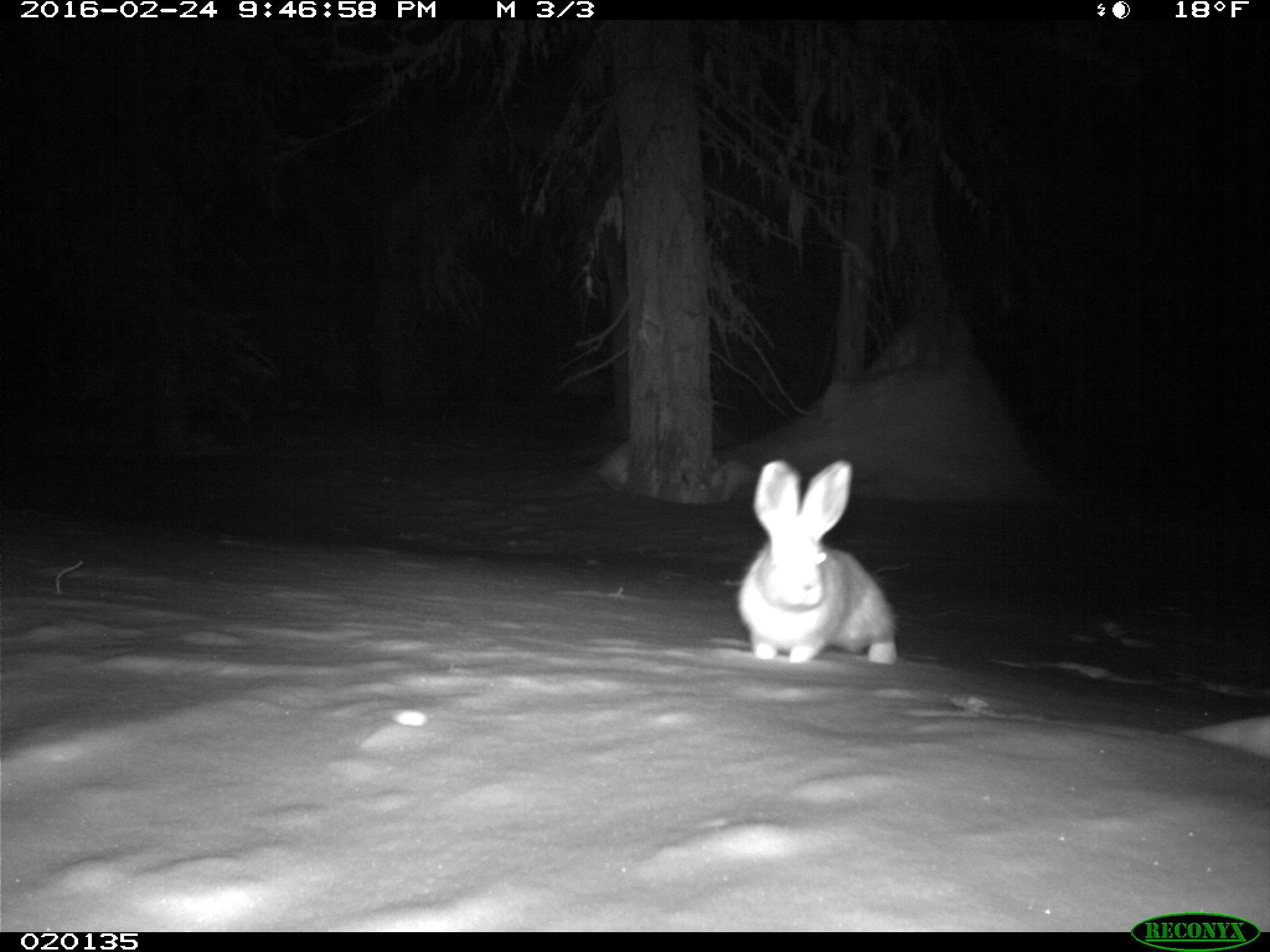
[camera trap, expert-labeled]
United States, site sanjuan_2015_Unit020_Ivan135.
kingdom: Animalia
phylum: Chordata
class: Mammalia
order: Lagomorpha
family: Leporidae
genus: Lepus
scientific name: Lepus americanus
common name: snowshoe hare